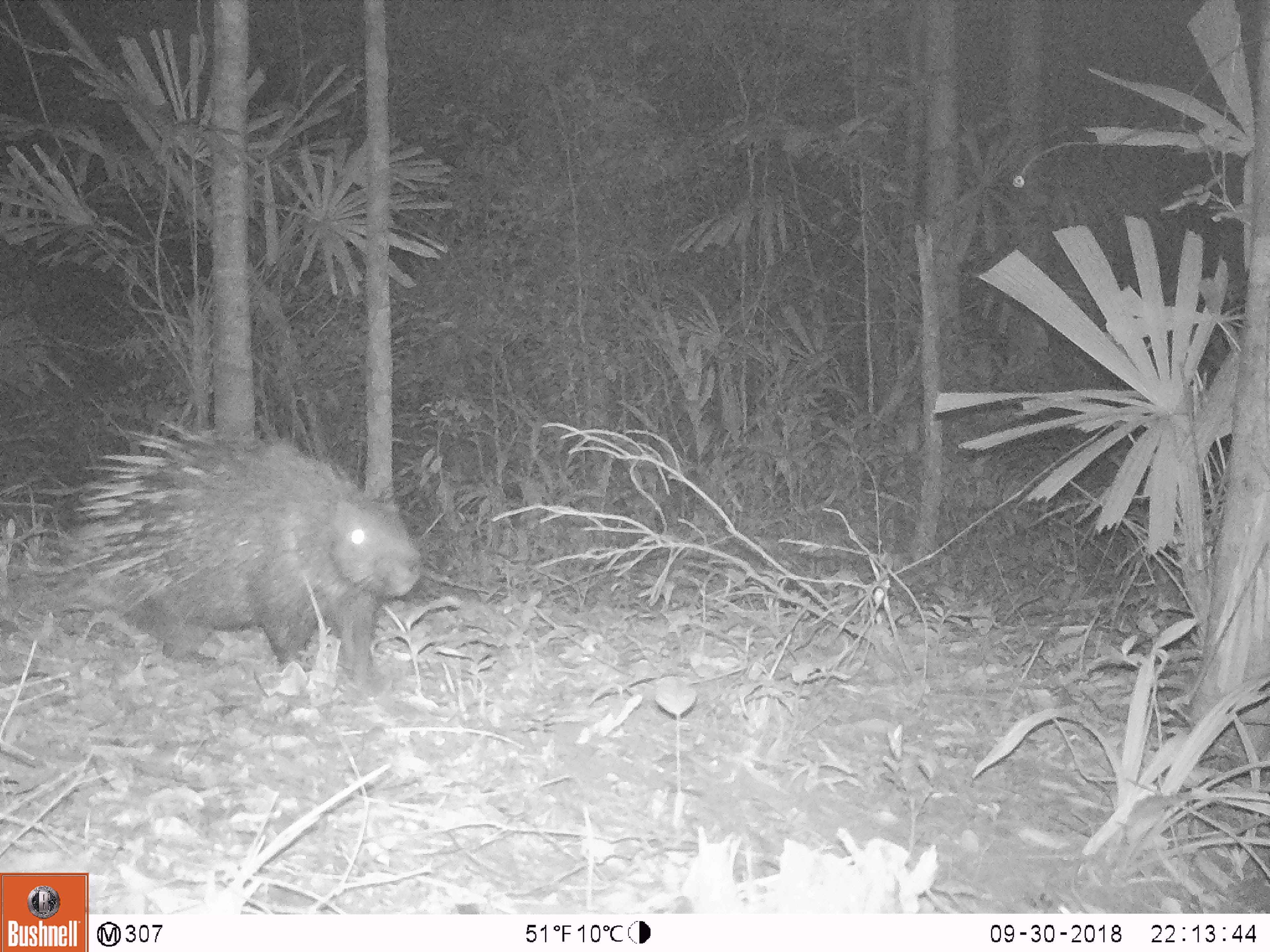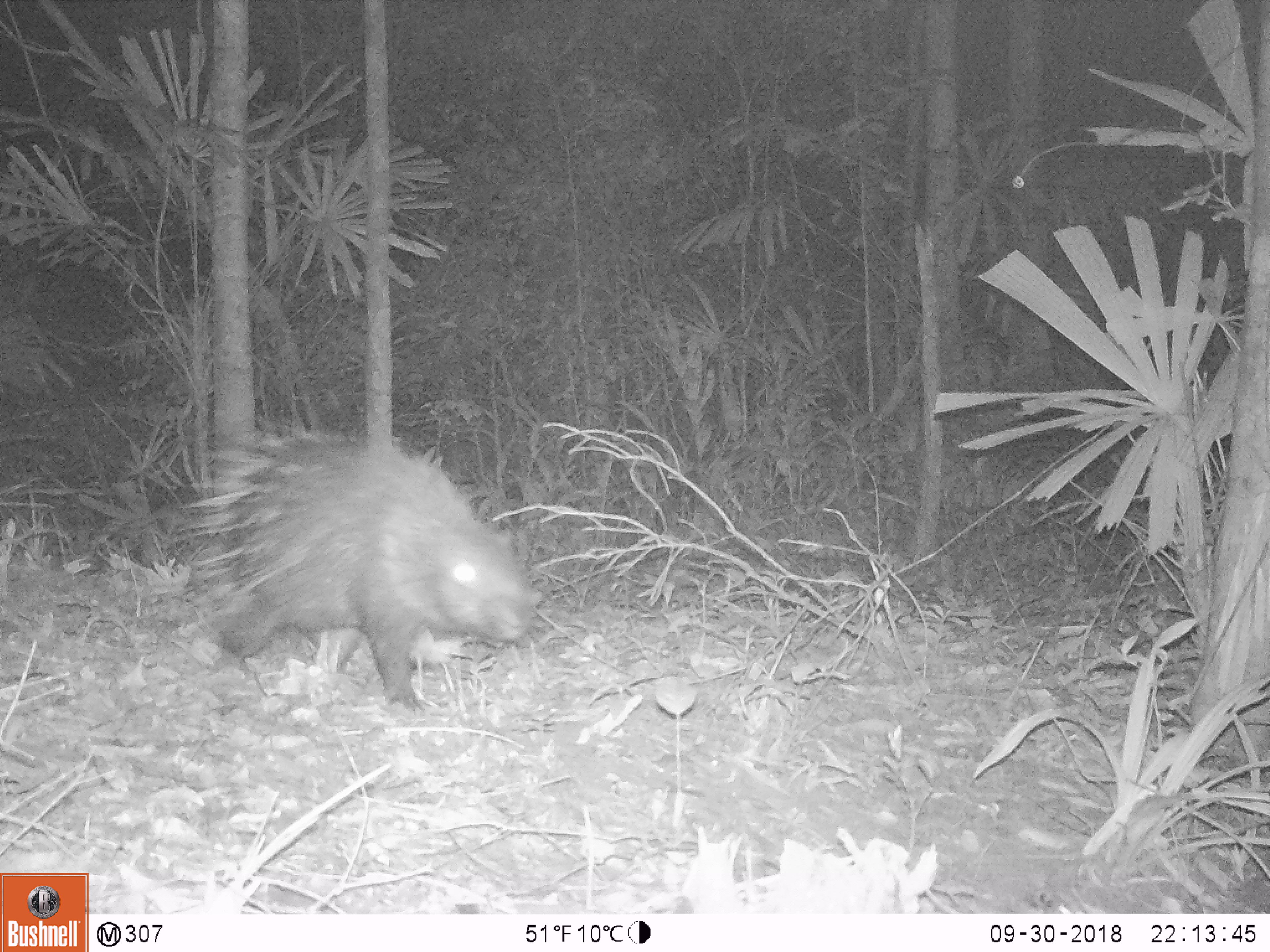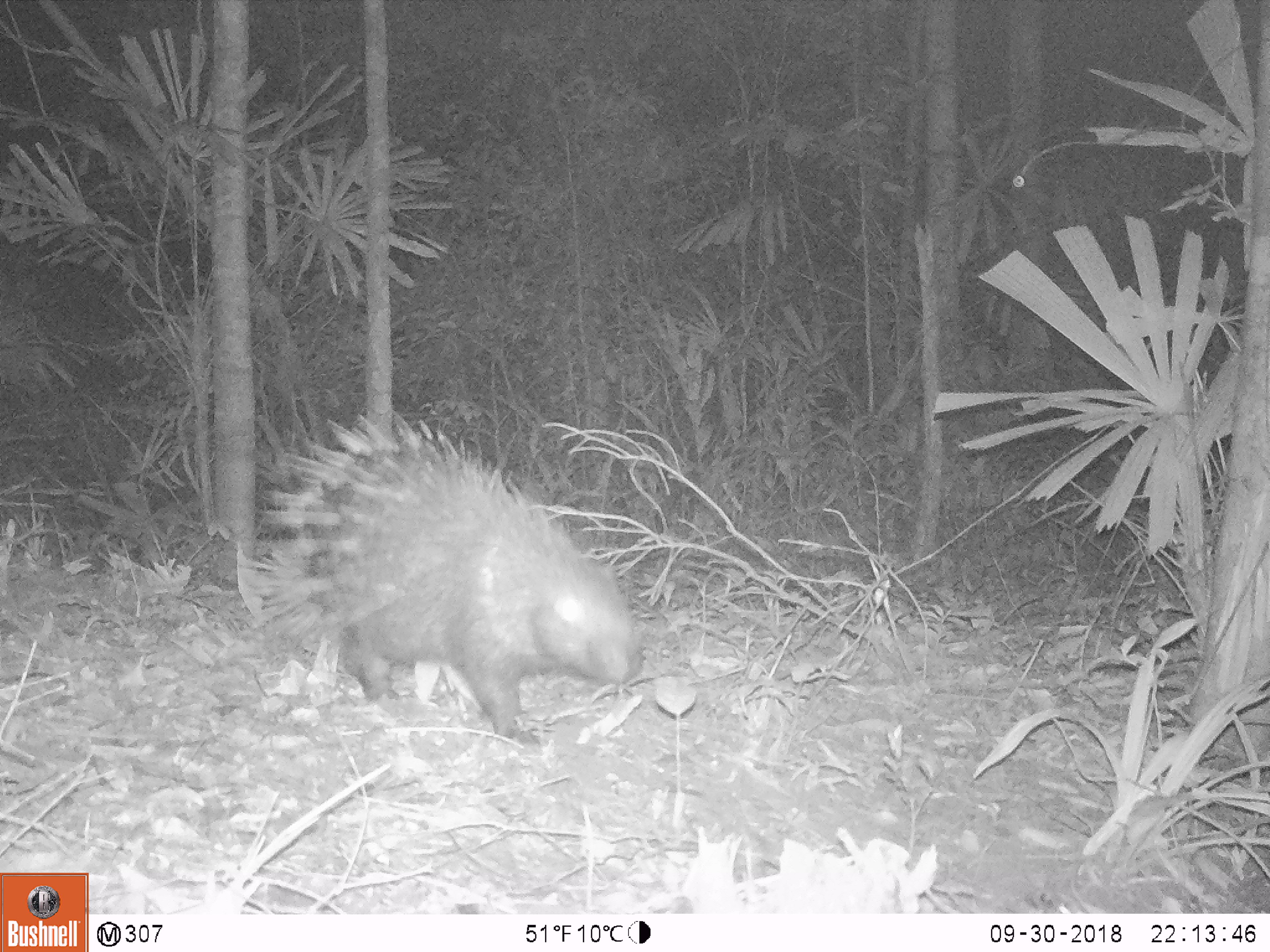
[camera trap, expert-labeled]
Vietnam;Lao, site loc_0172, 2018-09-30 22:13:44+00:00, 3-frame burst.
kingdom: Animalia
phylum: Chordata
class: Mammalia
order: Rodentia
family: Hystricidae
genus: Hystrix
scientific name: Hystrix brachyura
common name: malayan porcupine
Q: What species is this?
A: Malayan porcupine (Hystrix brachyura).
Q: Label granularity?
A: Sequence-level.